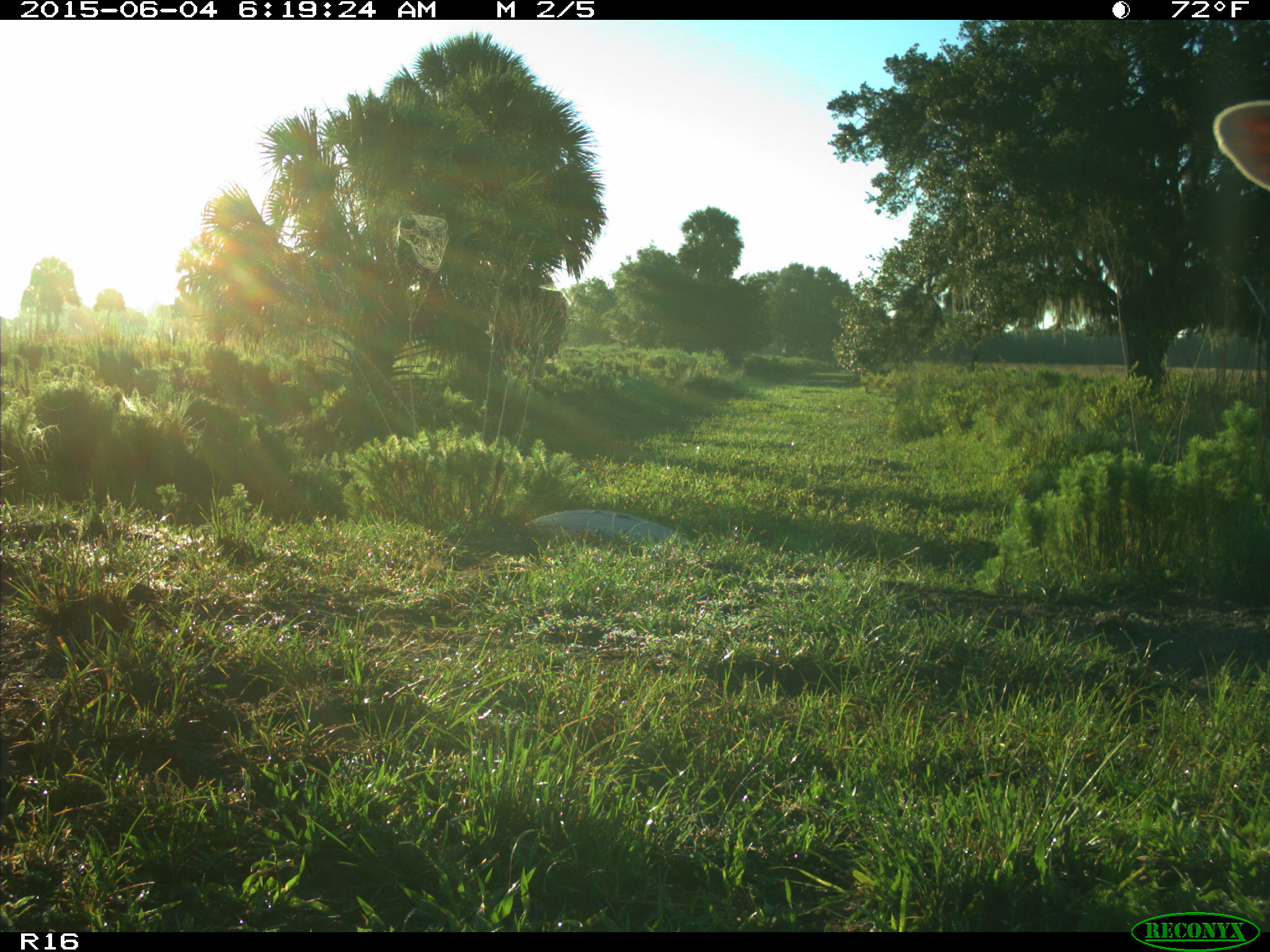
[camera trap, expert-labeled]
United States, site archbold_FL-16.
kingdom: Animalia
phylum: Chordata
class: Mammalia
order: Artiodactyla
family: Bovidae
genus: Bos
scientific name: Bos taurus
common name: domestic cow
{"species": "Bos taurus (domestic cow)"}